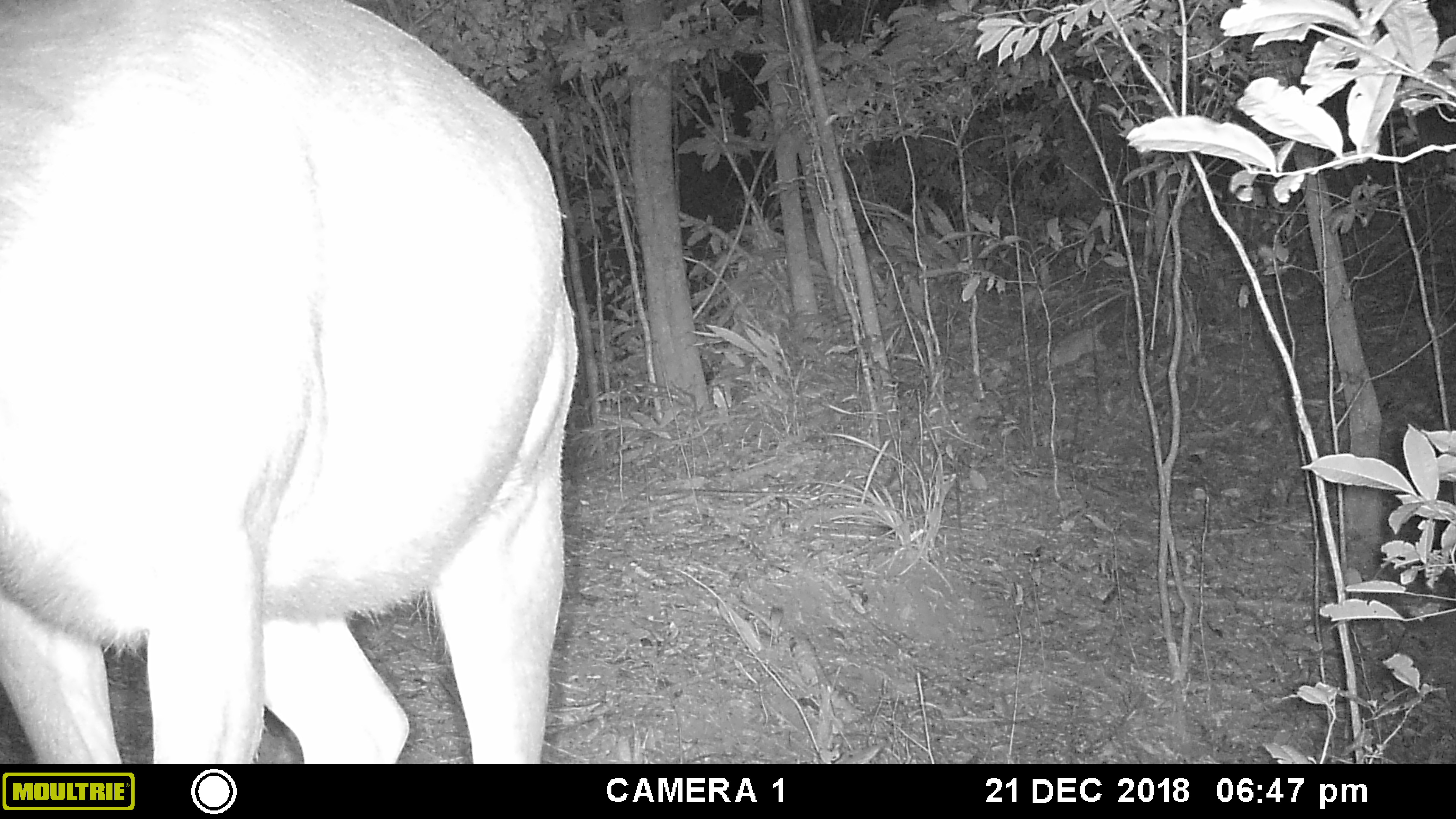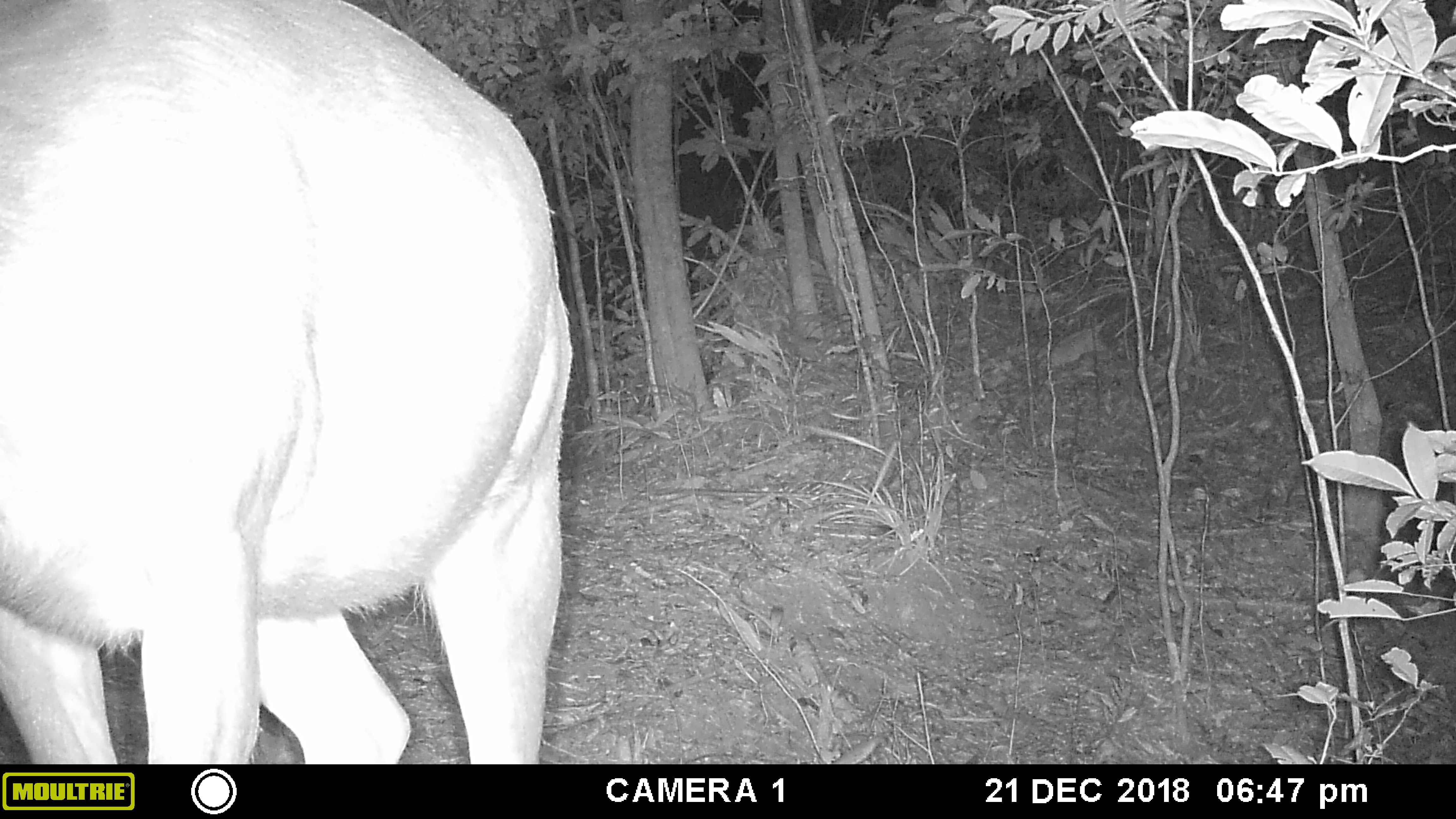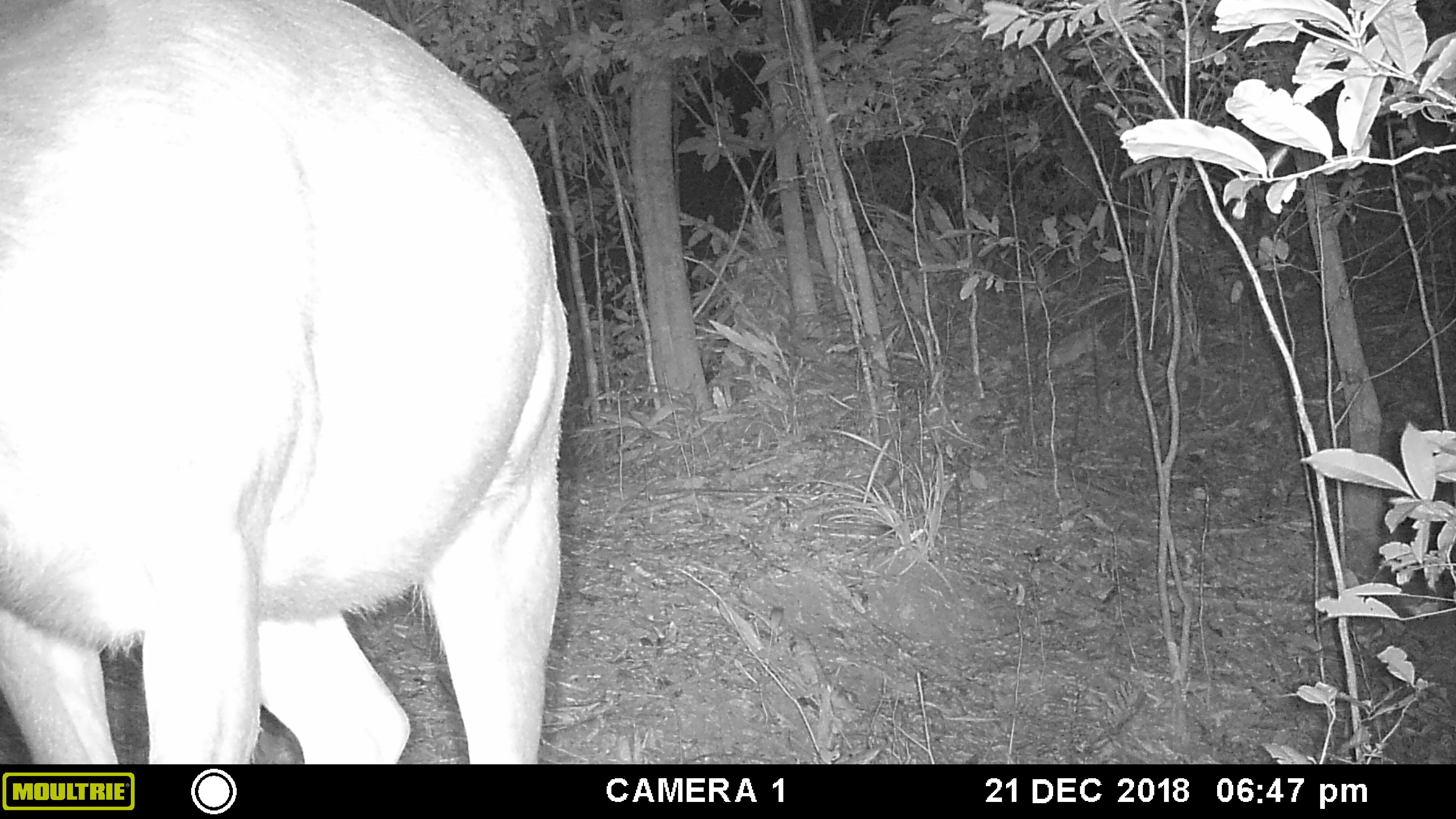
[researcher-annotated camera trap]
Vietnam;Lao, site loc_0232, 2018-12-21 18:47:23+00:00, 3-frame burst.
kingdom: Animalia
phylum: Chordata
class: Mammalia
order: Artiodactyla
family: Cervidae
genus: Rusa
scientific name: Rusa unicolor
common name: sambar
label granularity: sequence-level